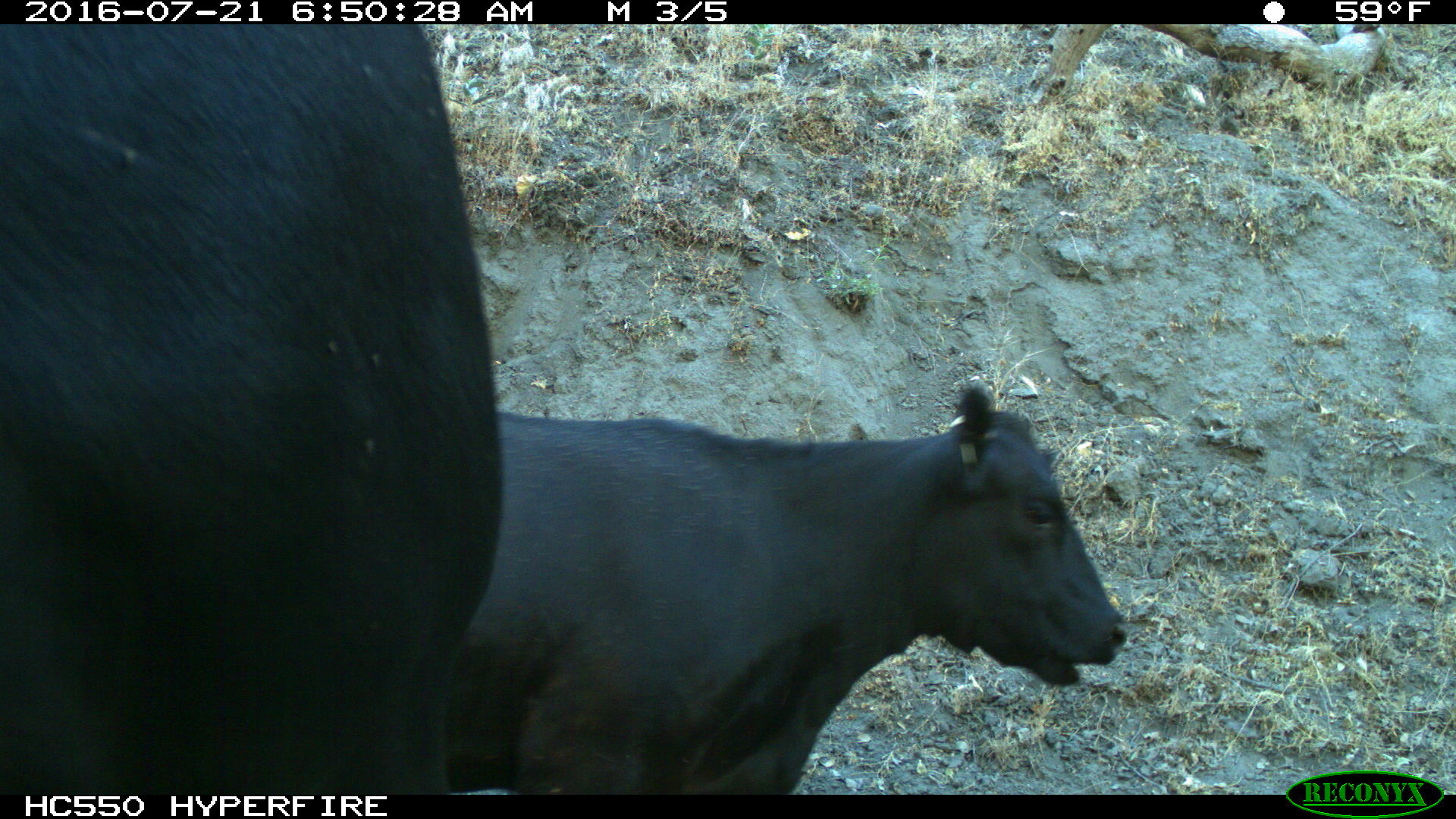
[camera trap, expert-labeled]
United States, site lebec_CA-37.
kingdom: Animalia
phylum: Chordata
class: Mammalia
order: Artiodactyla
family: Bovidae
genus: Bos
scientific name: Bos taurus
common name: domestic cow